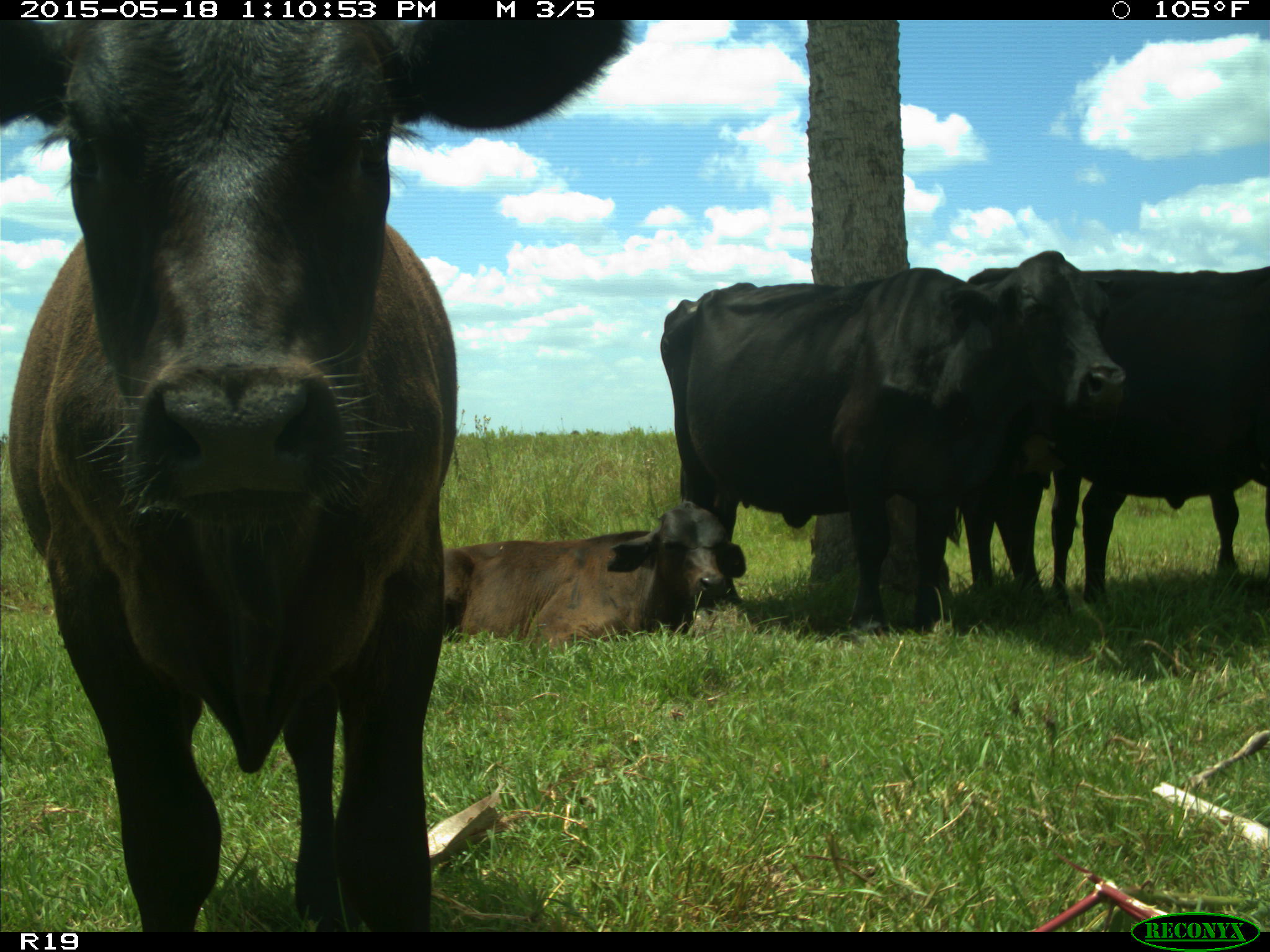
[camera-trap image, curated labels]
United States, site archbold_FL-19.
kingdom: Animalia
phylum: Chordata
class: Mammalia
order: Artiodactyla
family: Bovidae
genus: Bos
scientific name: Bos taurus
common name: domestic cow